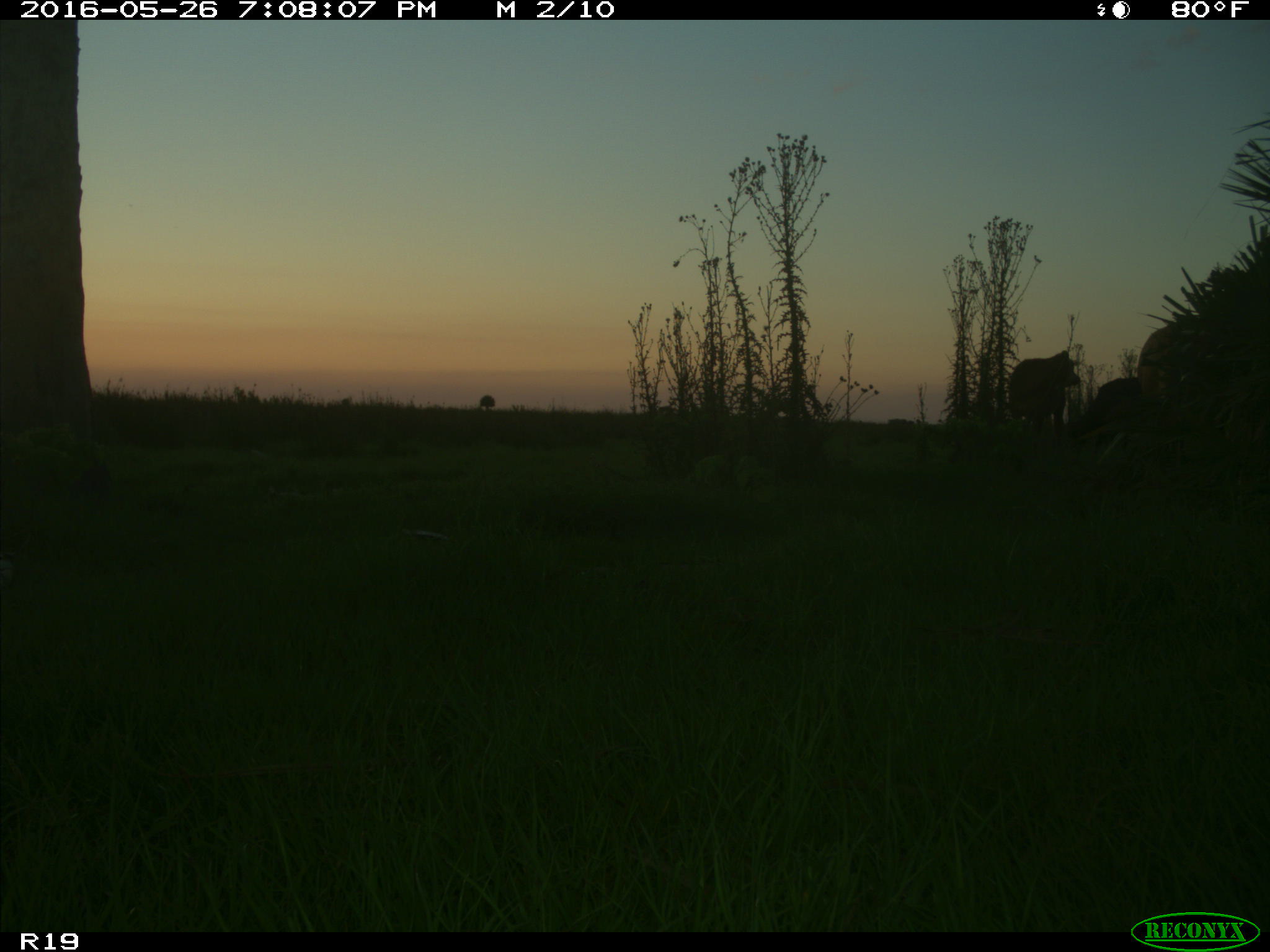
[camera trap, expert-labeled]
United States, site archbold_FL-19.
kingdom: Animalia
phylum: Chordata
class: Mammalia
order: Artiodactyla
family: Bovidae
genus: Bos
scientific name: Bos taurus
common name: domestic cow